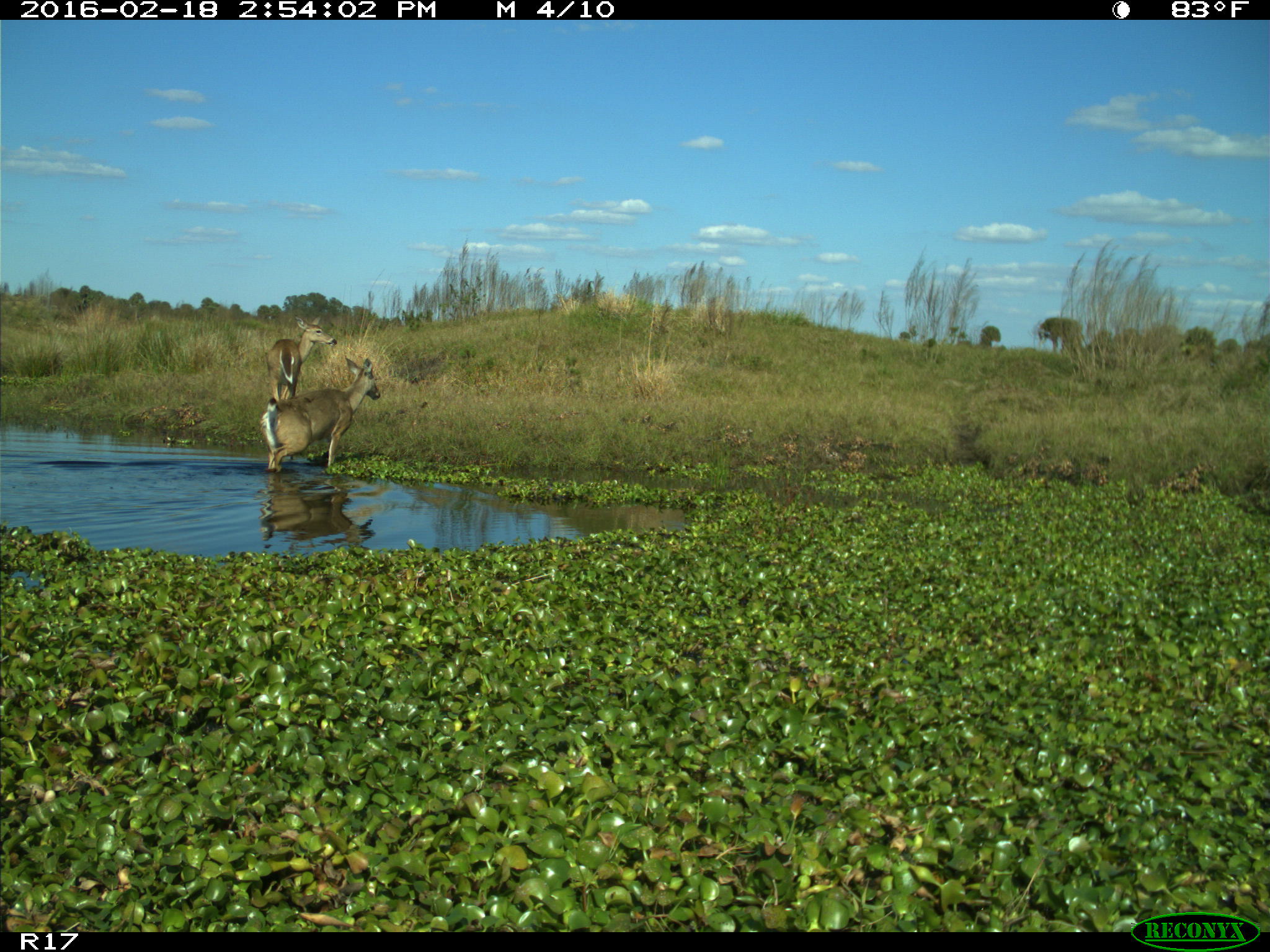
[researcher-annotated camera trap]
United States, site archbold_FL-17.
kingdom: Animalia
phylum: Chordata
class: Mammalia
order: Artiodactyla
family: Cervidae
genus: Odocoileus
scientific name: Odocoileus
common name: deer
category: unidentified deer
Unidentified deer (deer) (Odocoileus).